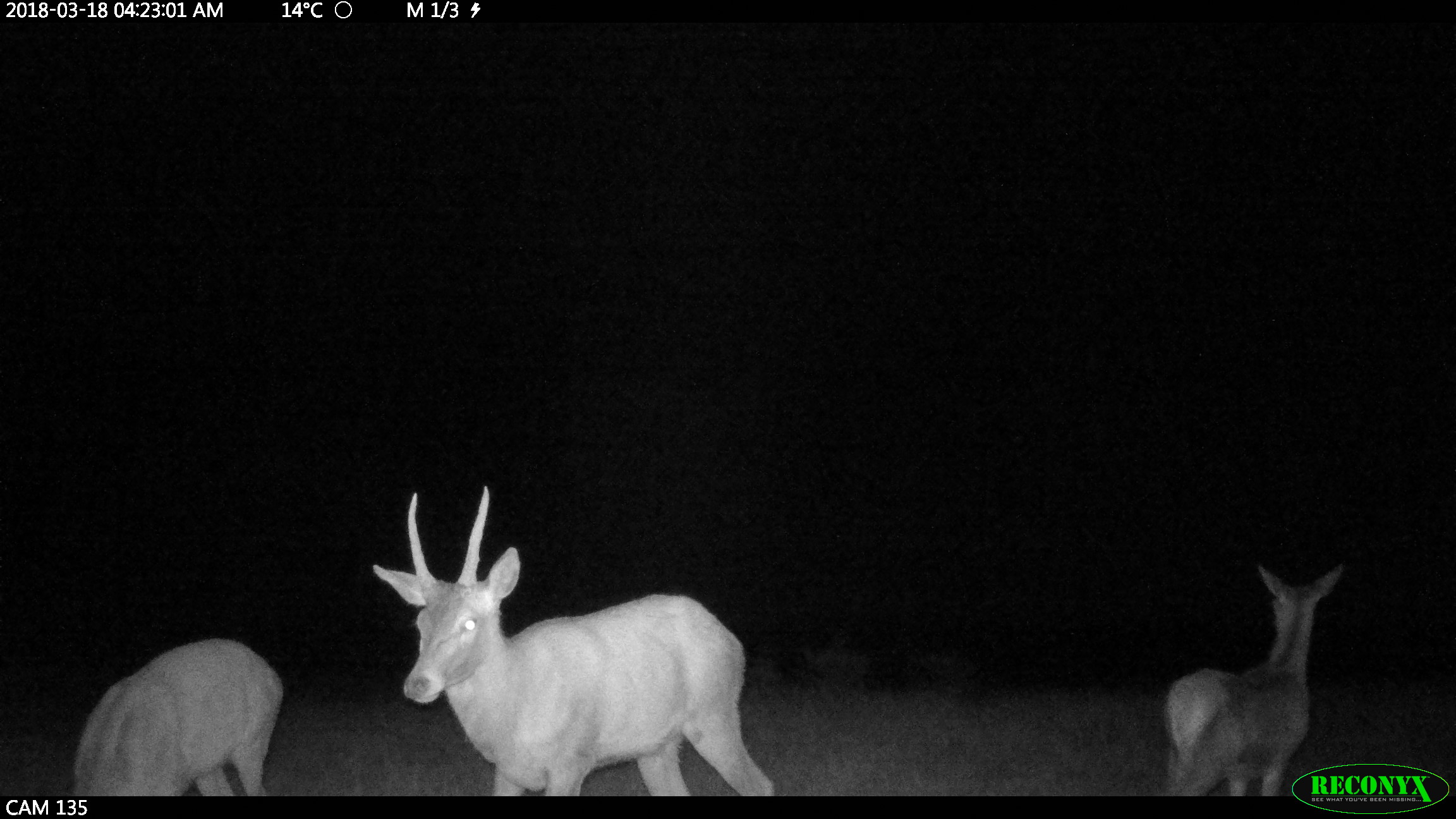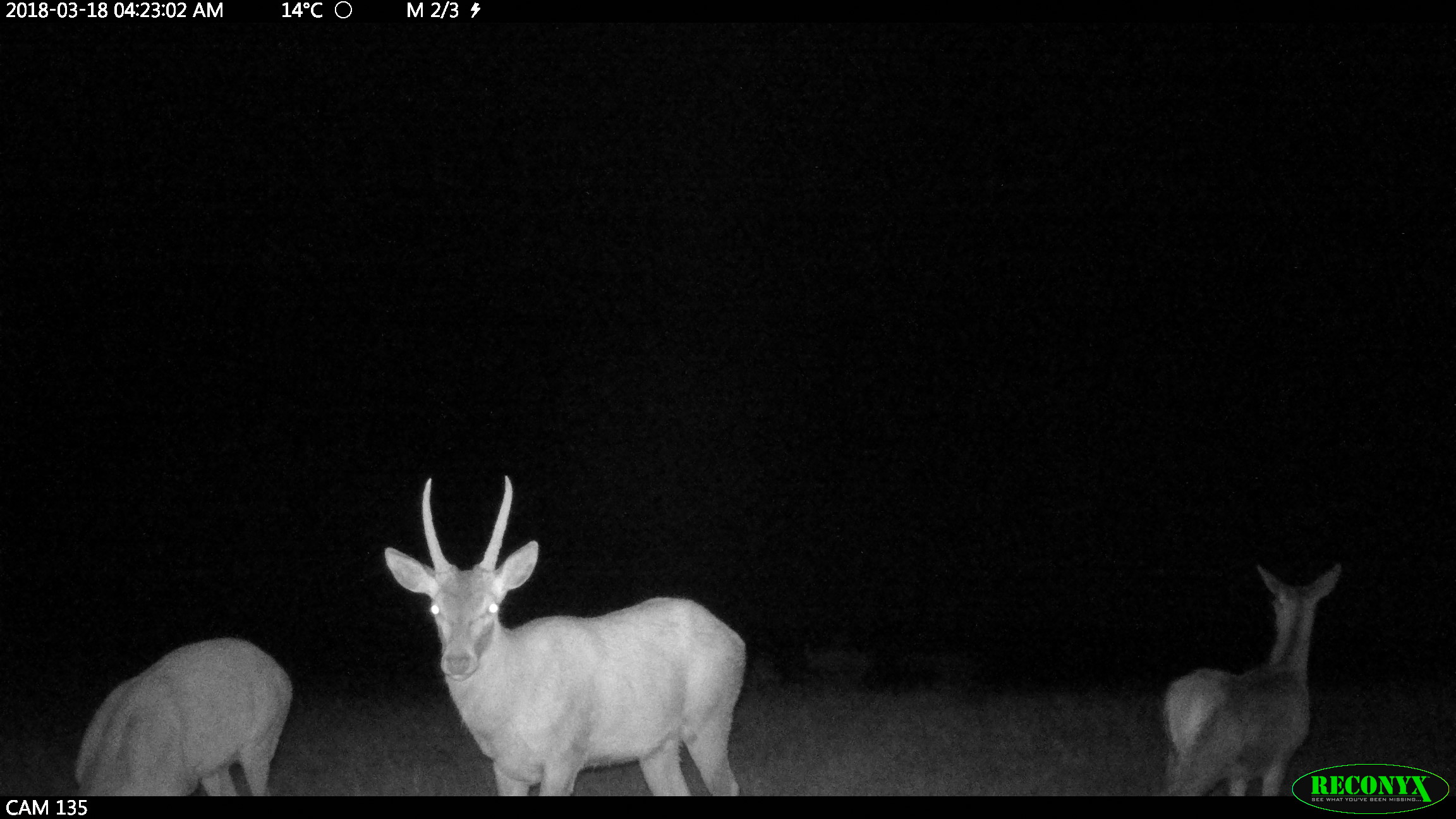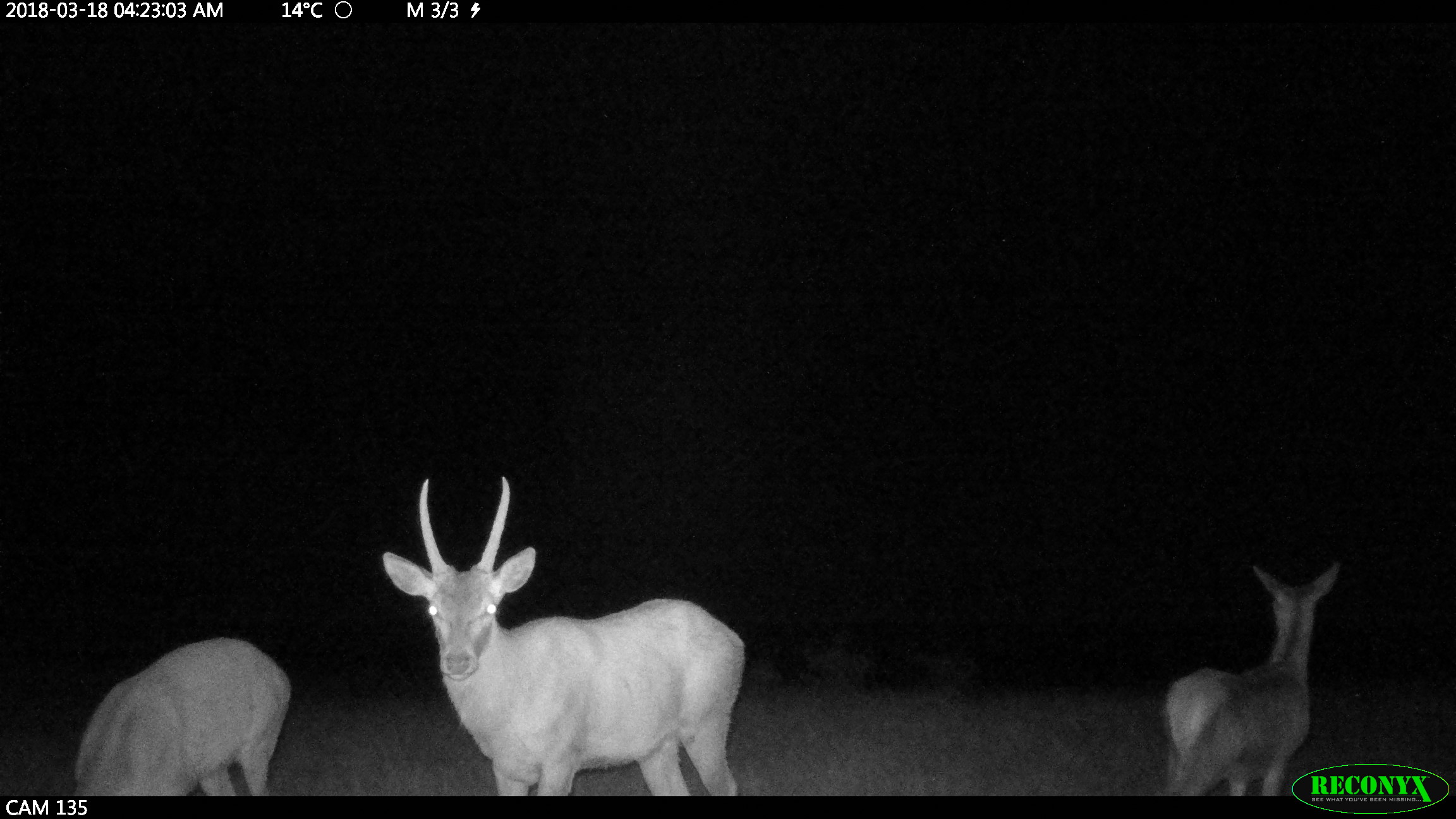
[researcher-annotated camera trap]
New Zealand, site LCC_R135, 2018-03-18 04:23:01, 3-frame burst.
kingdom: Animalia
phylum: Chordata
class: Mammalia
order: Artiodactyla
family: Cervidae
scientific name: Cervidae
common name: deer